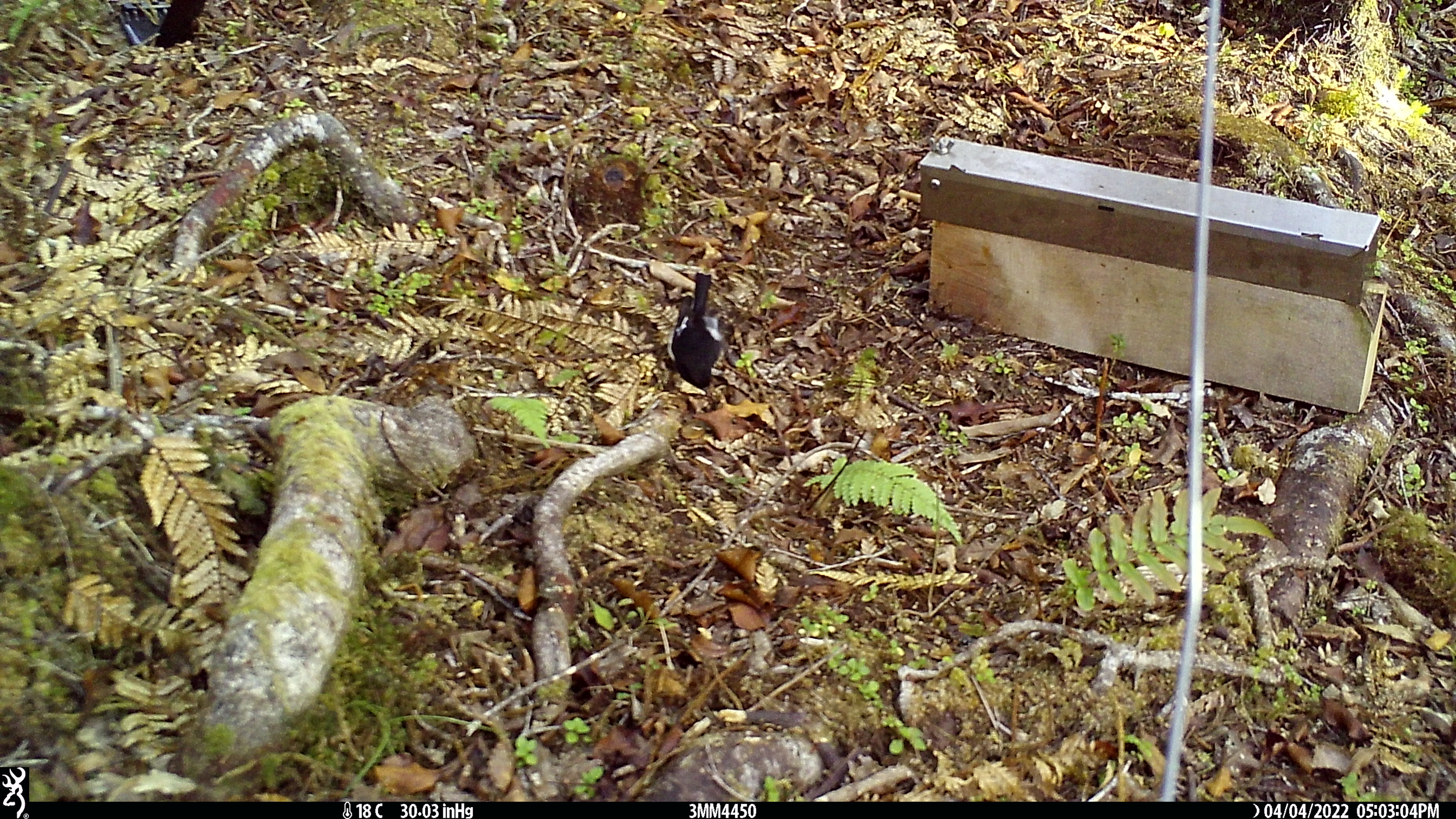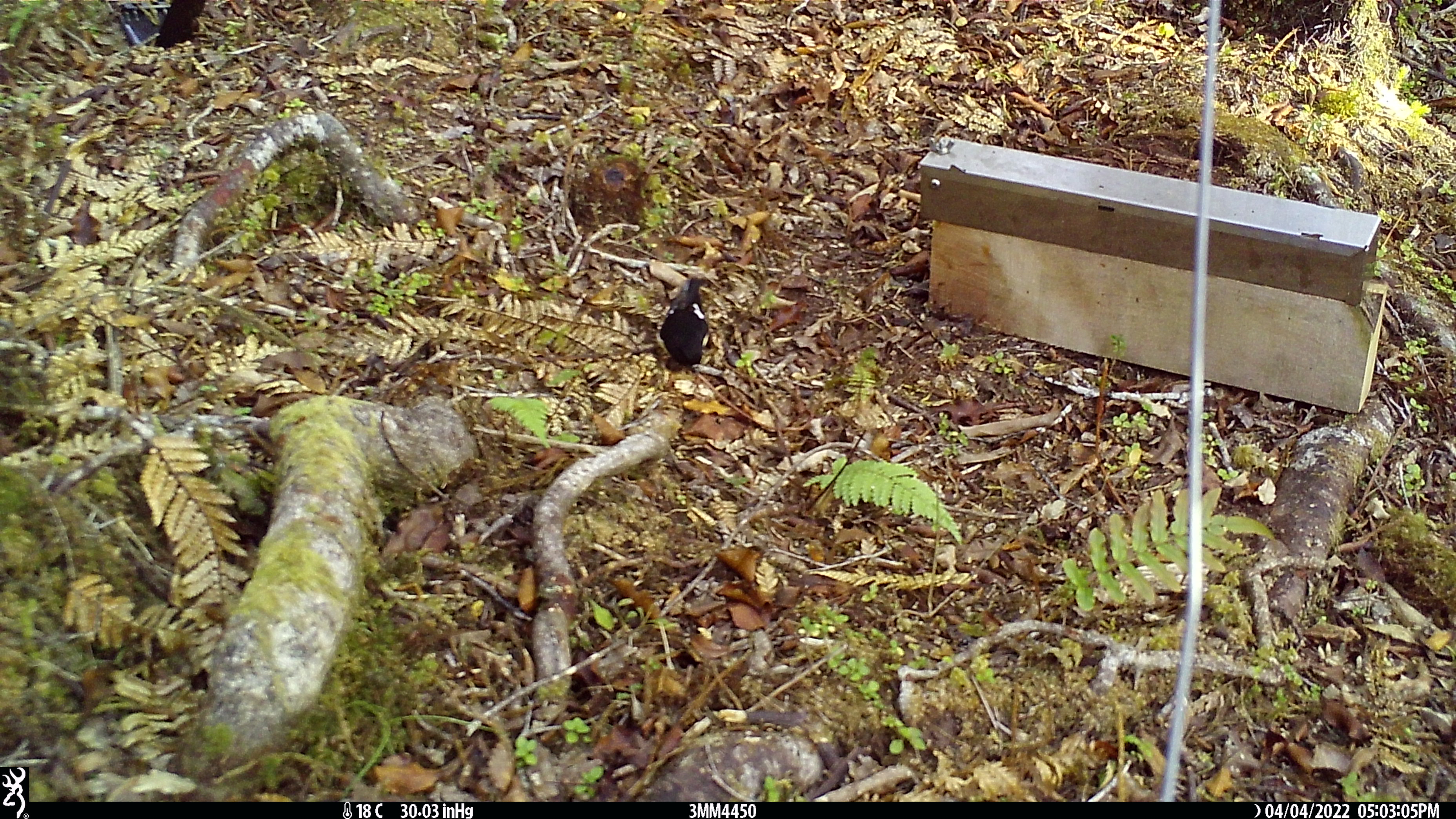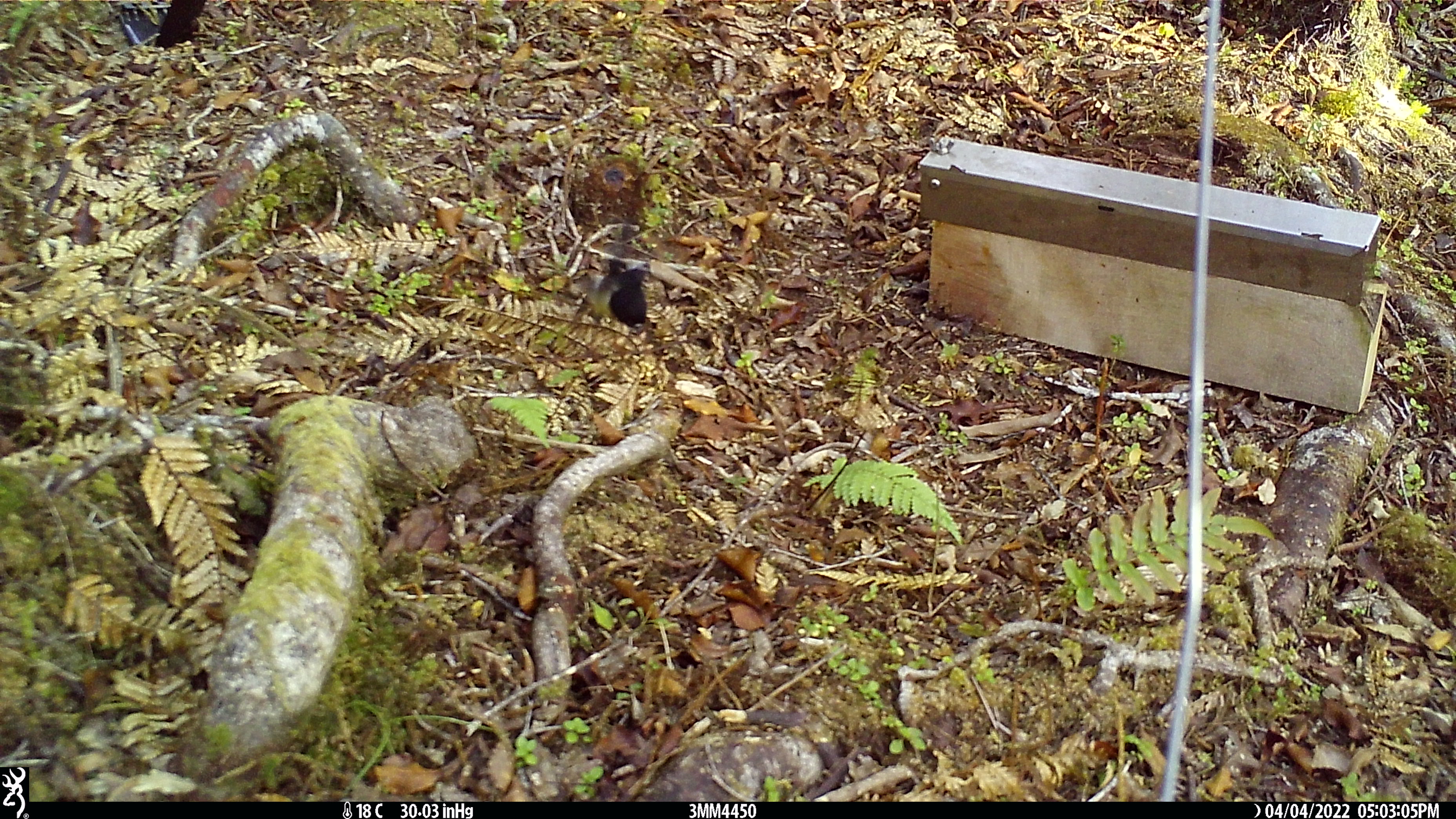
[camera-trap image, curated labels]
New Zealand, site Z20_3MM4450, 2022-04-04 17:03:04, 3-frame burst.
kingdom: Animalia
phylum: Chordata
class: Aves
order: Passeriformes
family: Petroicidae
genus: Petroica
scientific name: Petroica macrocephala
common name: tomtit